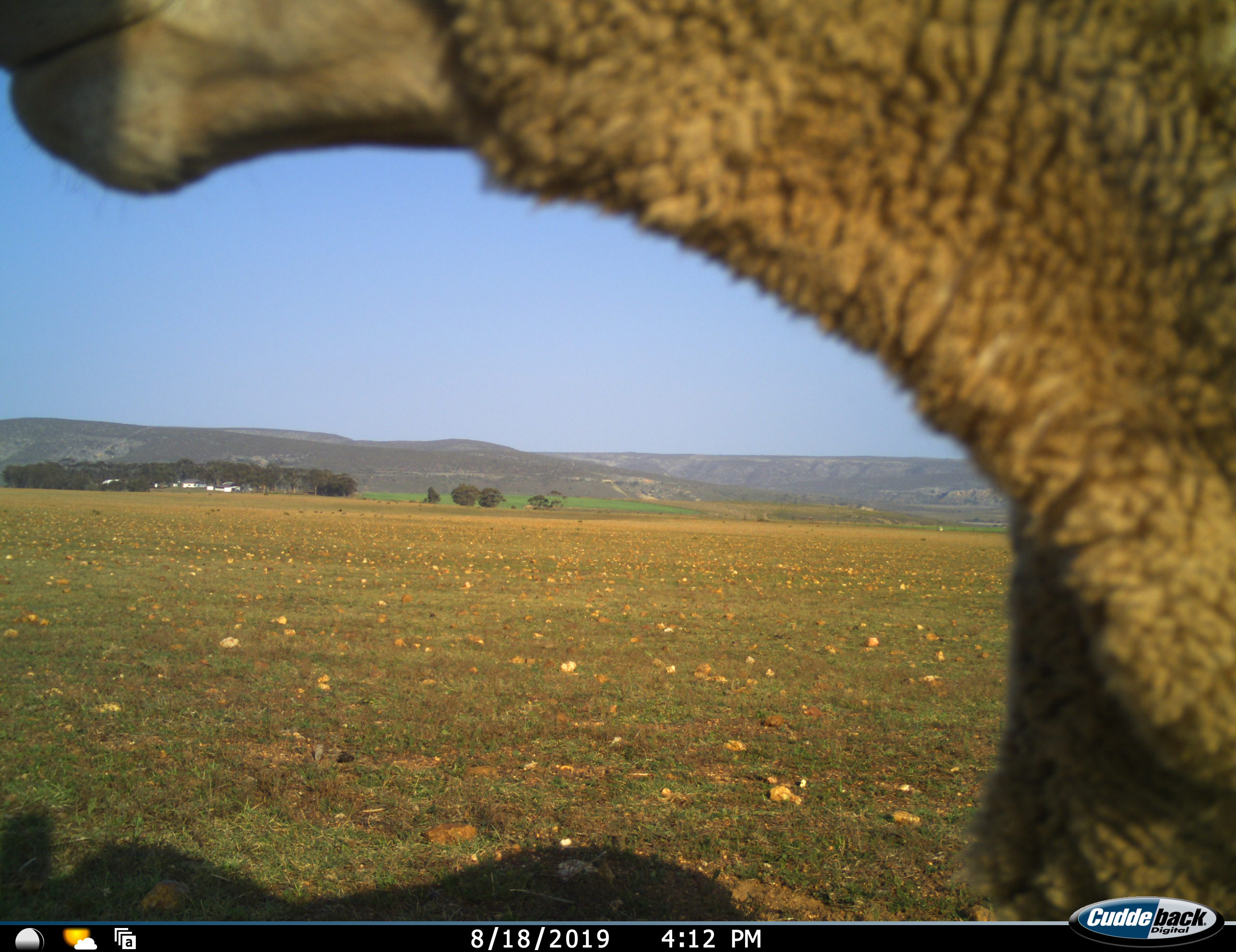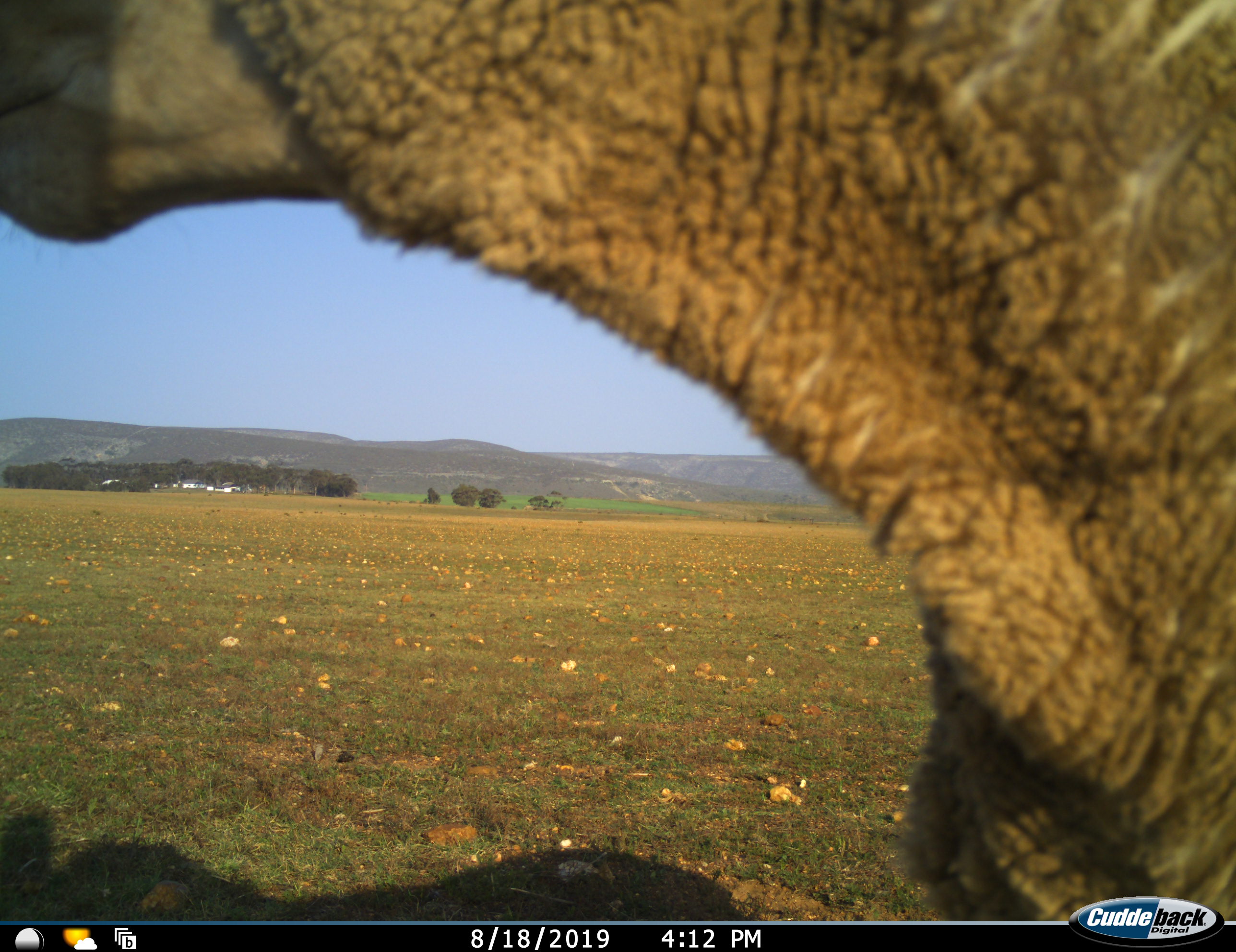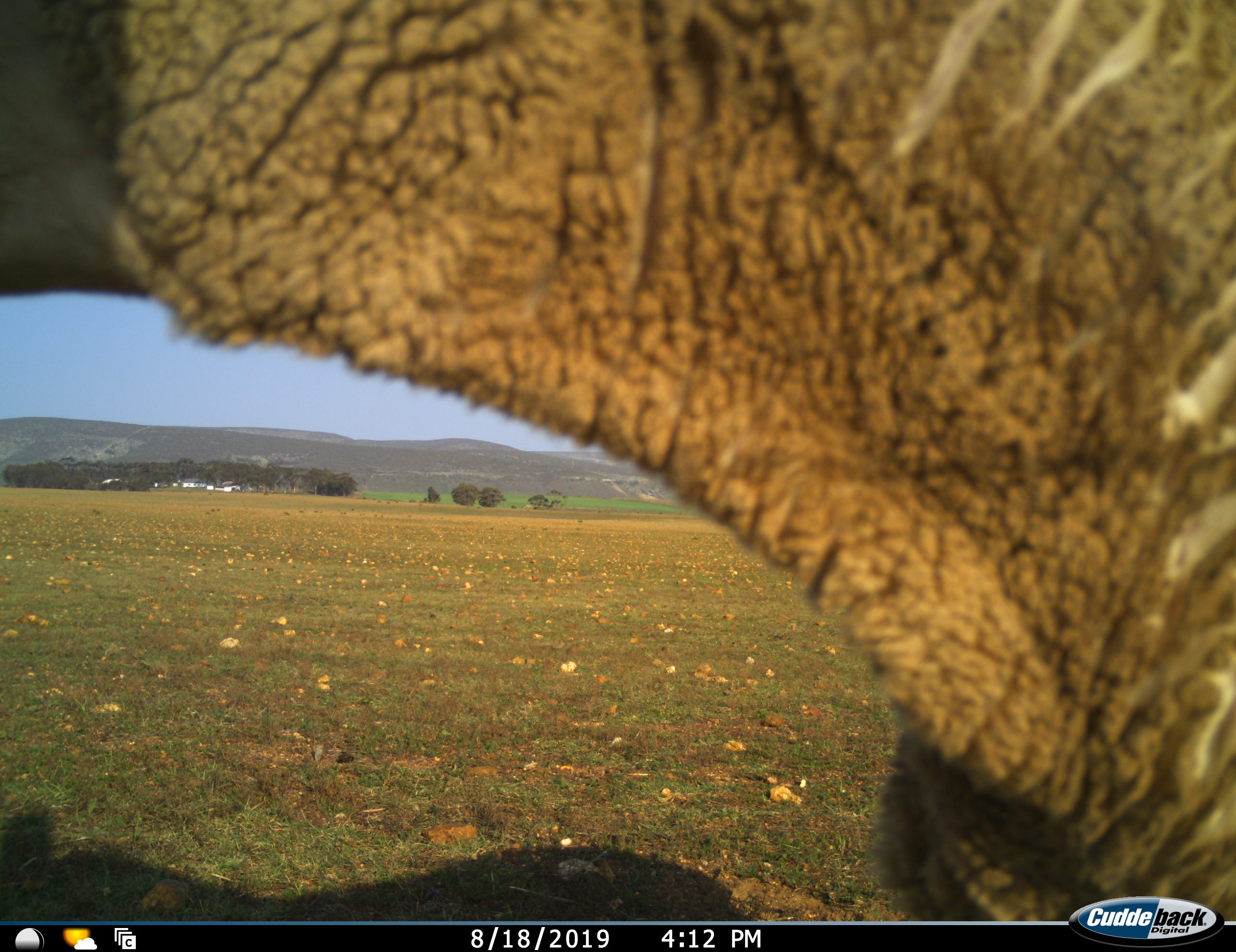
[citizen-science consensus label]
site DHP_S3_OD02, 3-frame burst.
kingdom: Animalia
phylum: Chordata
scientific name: Vertebrata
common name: domestic animal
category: domesticanimal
Domesticanimal (domestic animal) (Vertebrata), count 1. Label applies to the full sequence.